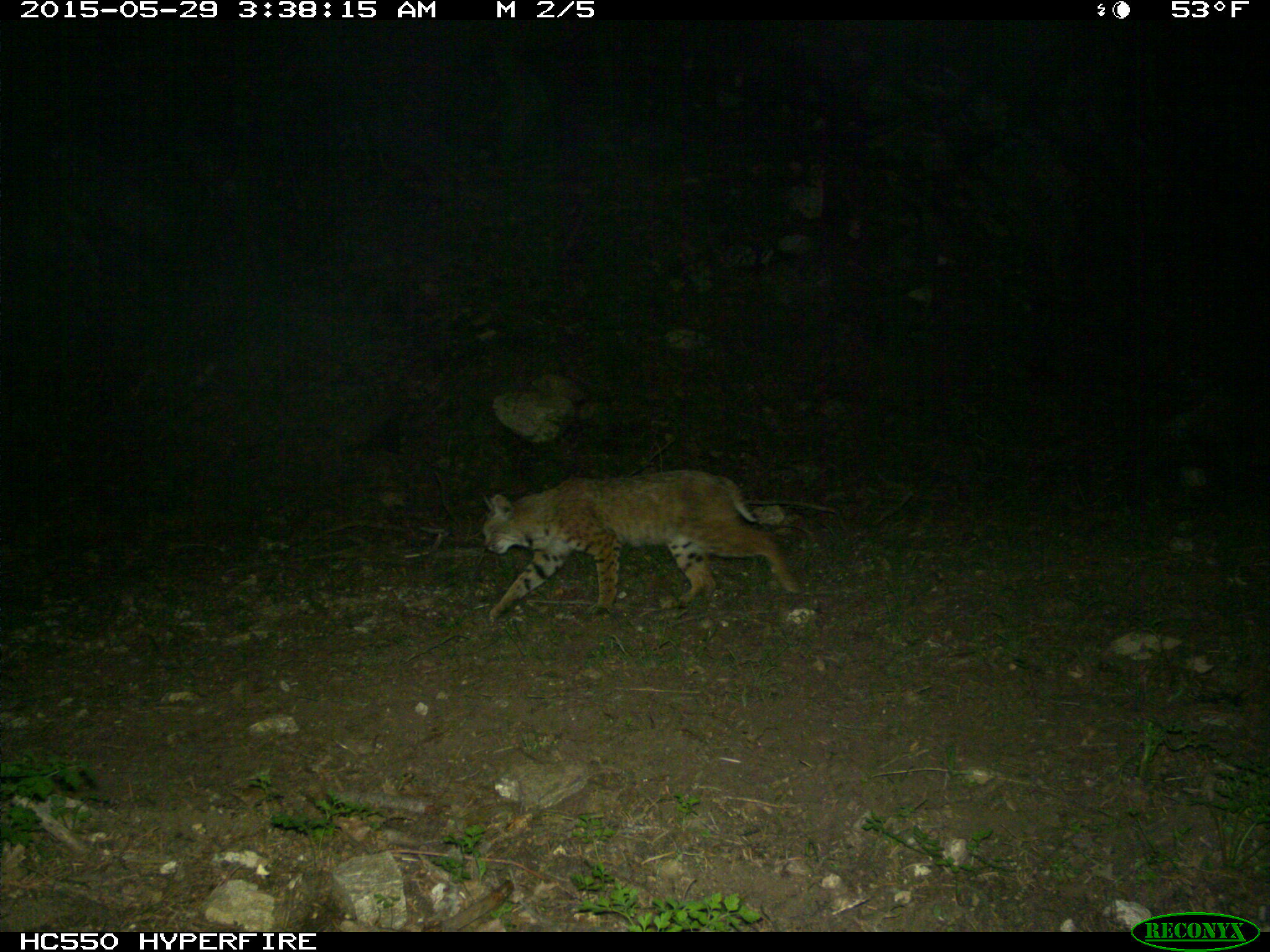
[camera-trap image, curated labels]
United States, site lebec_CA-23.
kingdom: Animalia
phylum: Chordata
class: Mammalia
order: Carnivora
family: Felidae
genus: Lynx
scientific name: Lynx rufus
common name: bobcat